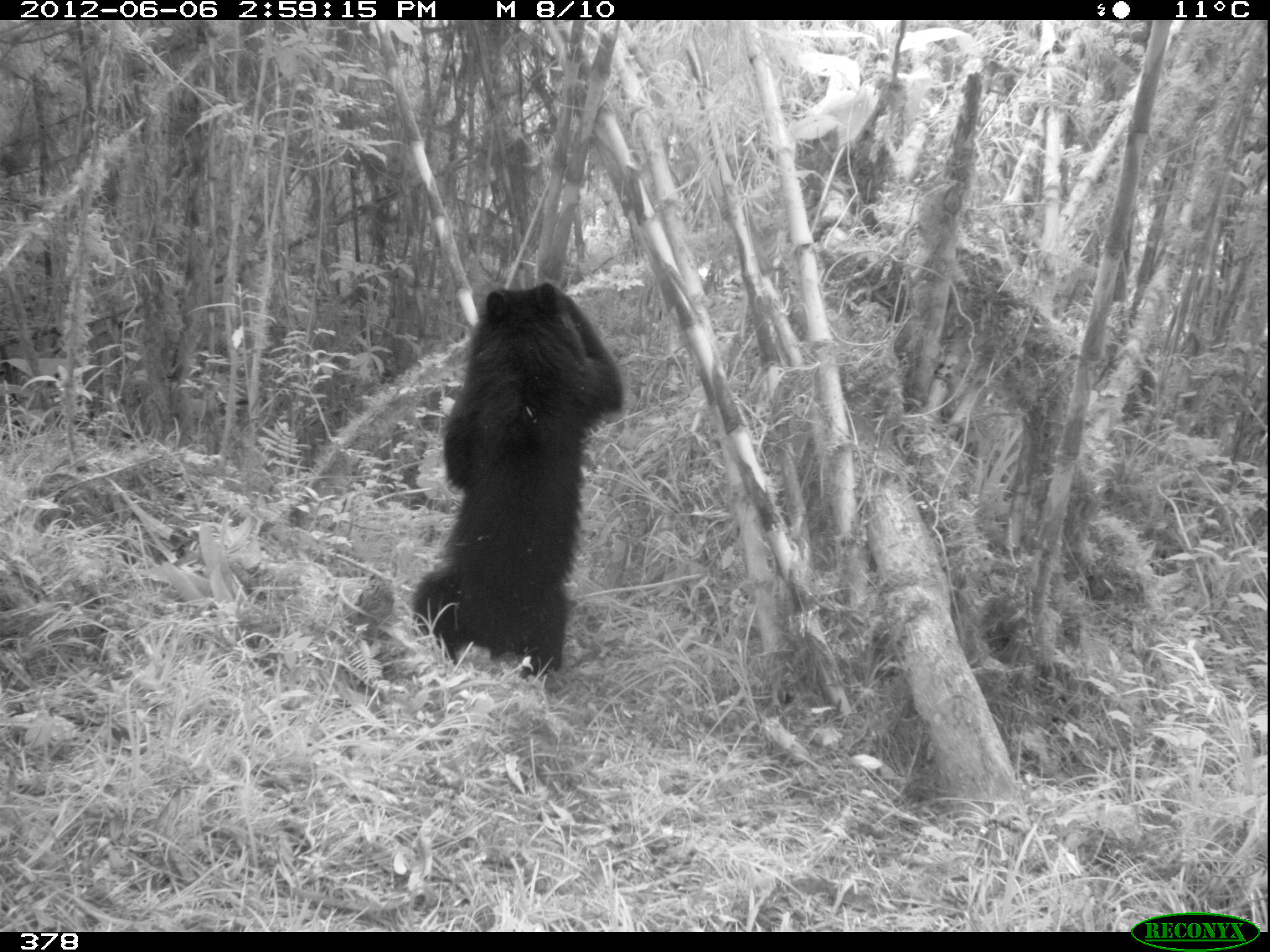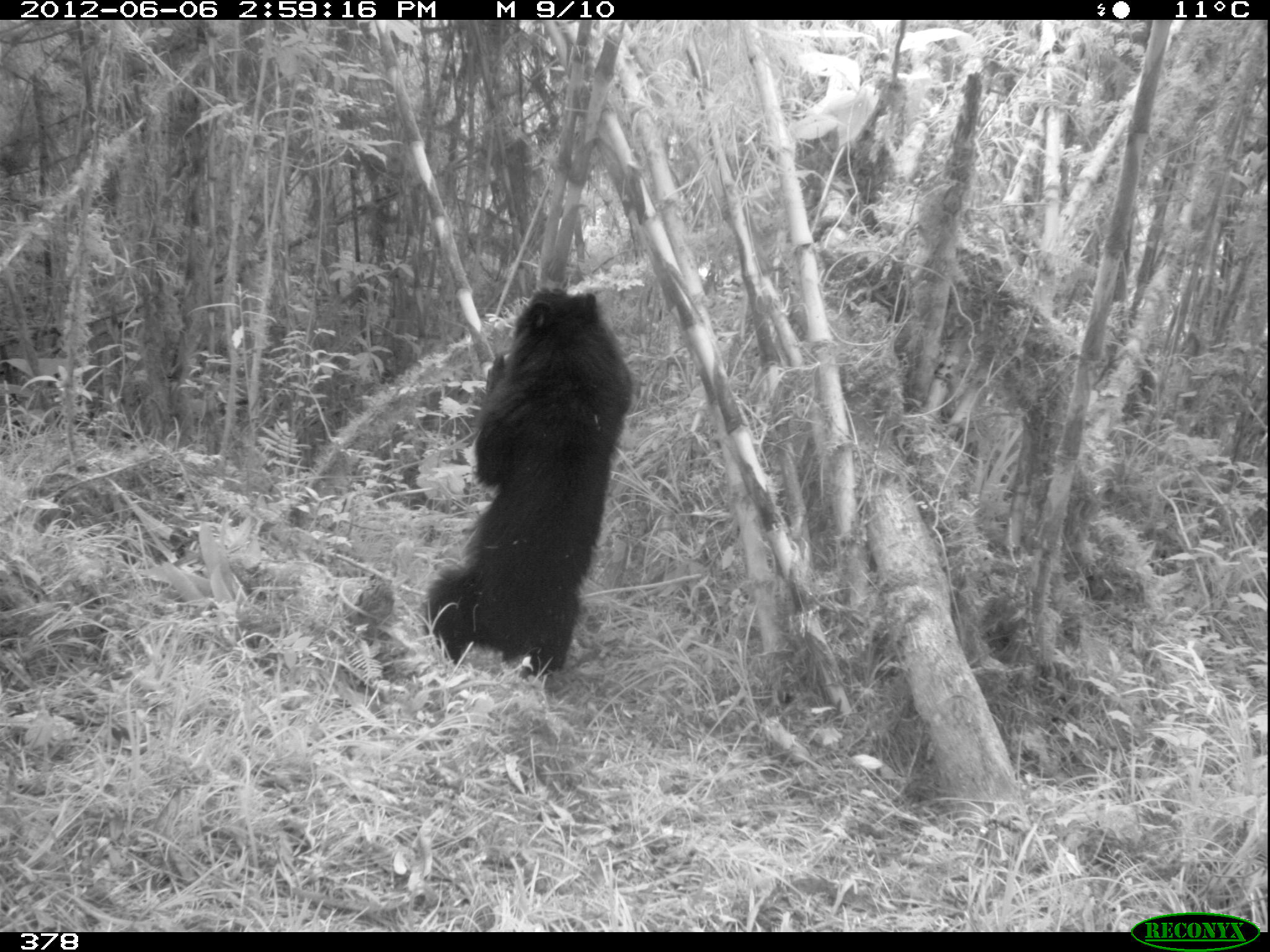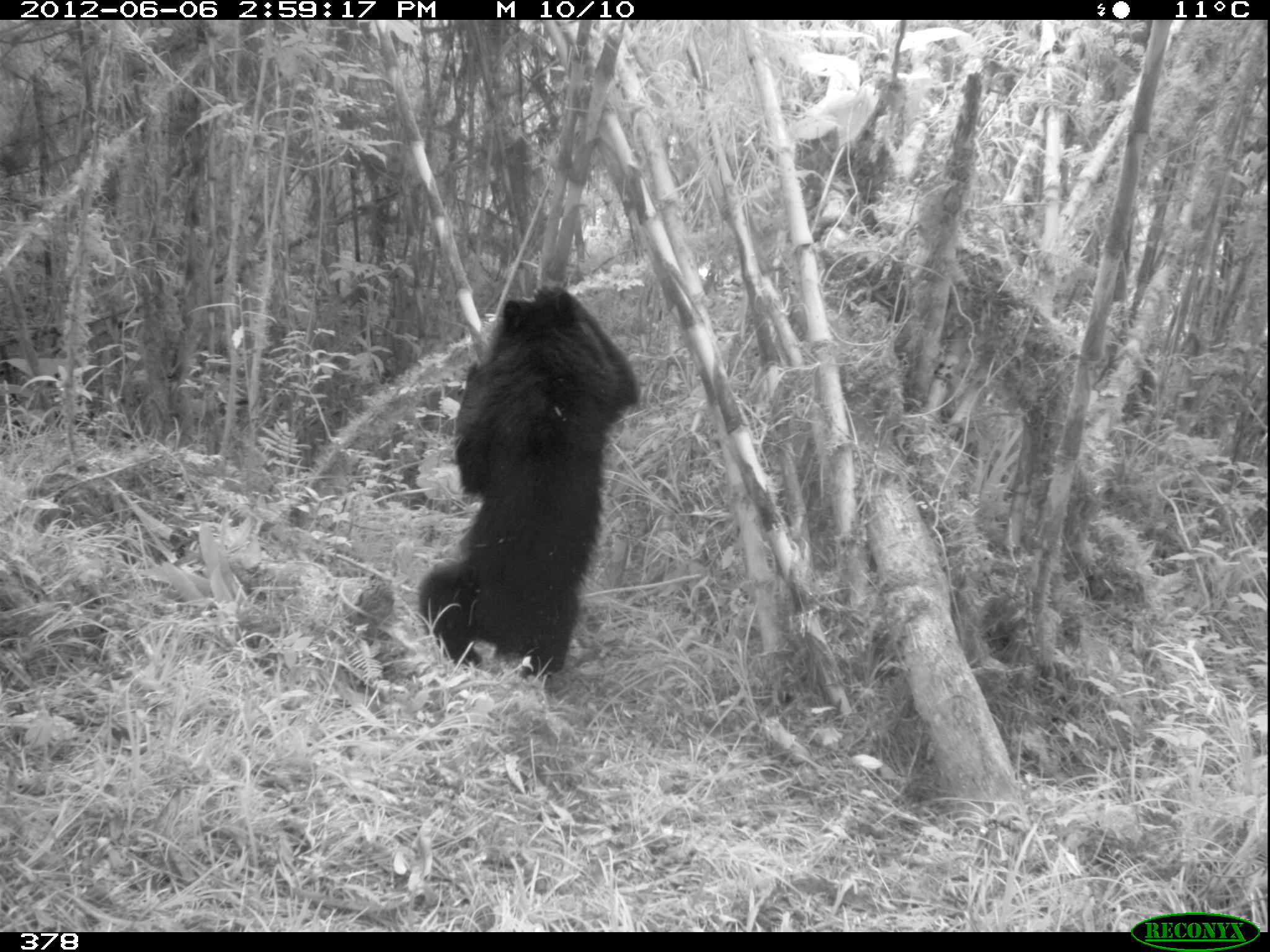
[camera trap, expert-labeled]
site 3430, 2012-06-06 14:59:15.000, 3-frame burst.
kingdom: Animalia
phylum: Chordata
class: Mammalia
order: Carnivora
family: Ursidae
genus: Tremarctos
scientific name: Tremarctos ornatus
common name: spectacled bear